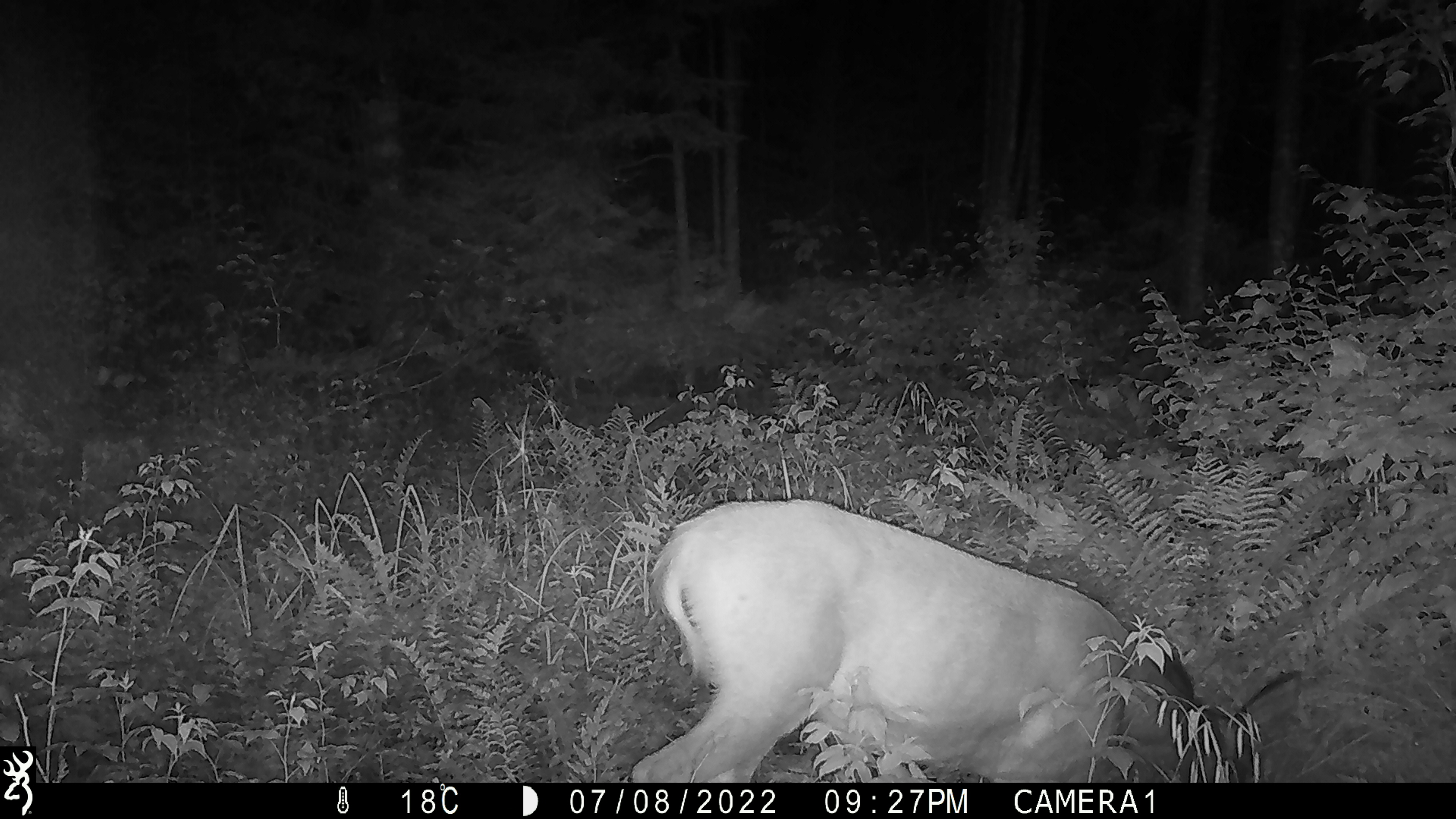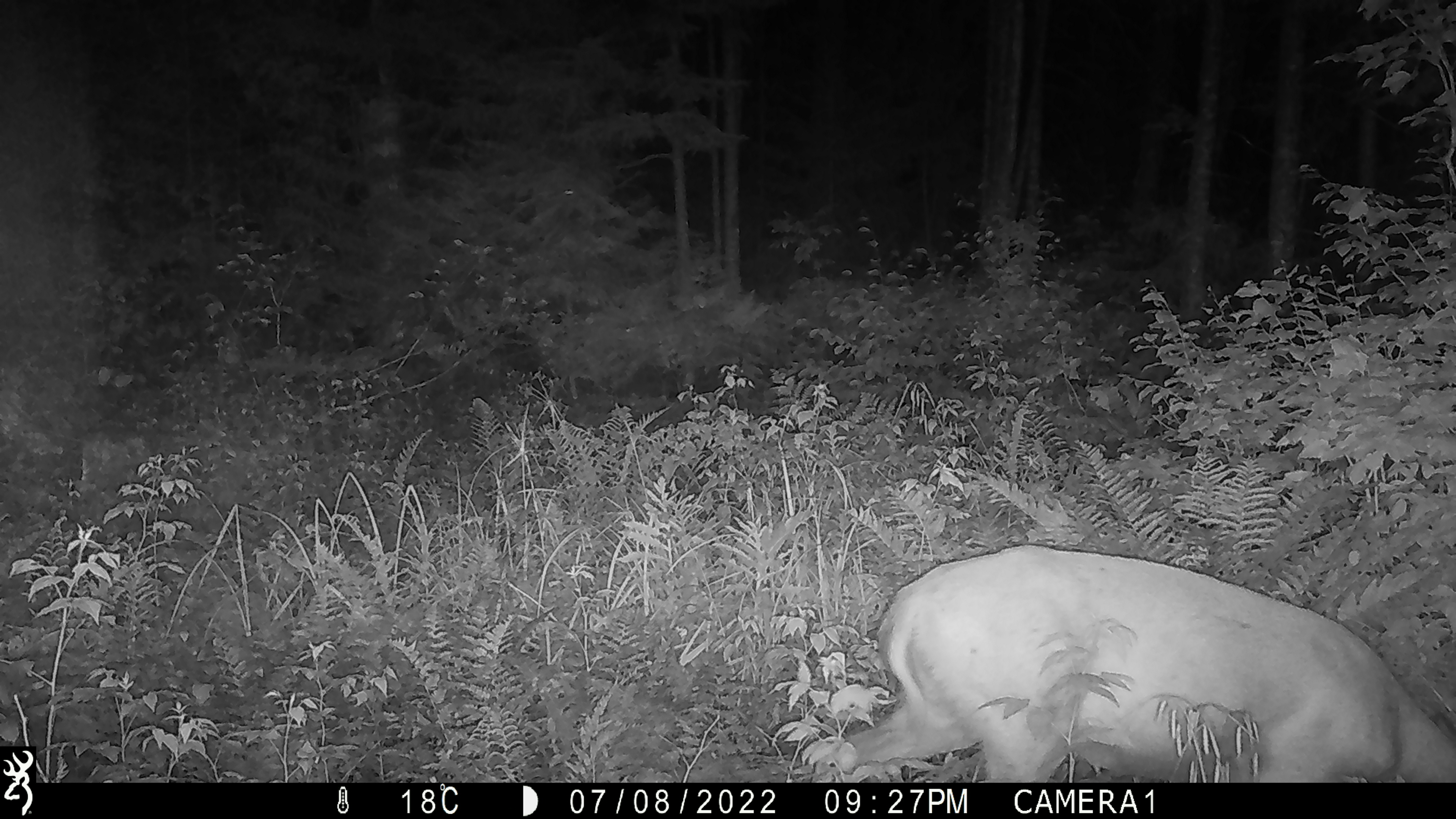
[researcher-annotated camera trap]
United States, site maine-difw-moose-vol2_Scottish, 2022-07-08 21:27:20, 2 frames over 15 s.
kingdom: Animalia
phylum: Chordata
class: Mammalia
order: Artiodactyla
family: Cervidae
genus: Odocoileus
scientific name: Odocoileus virginianus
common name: white-tailed deer